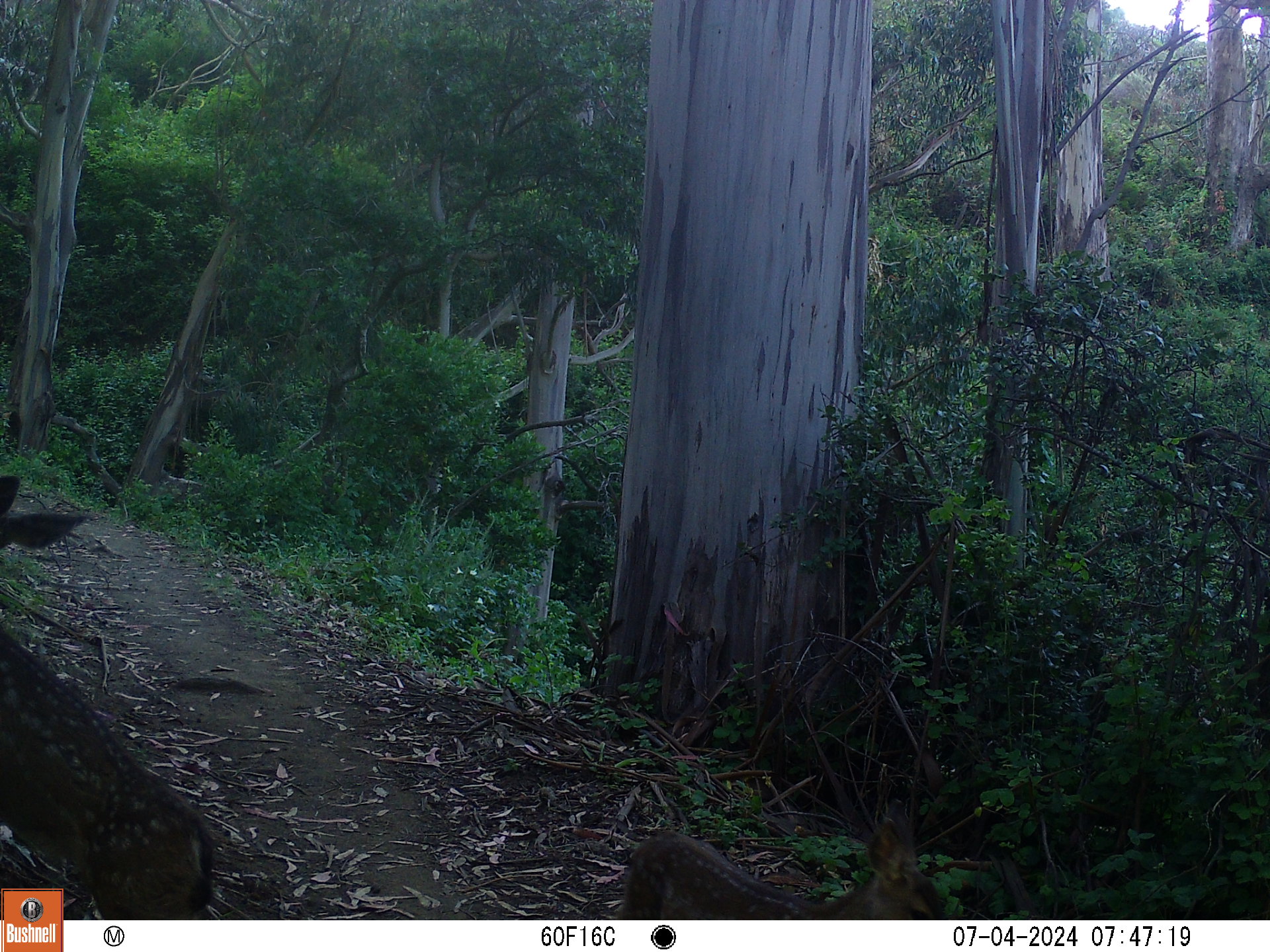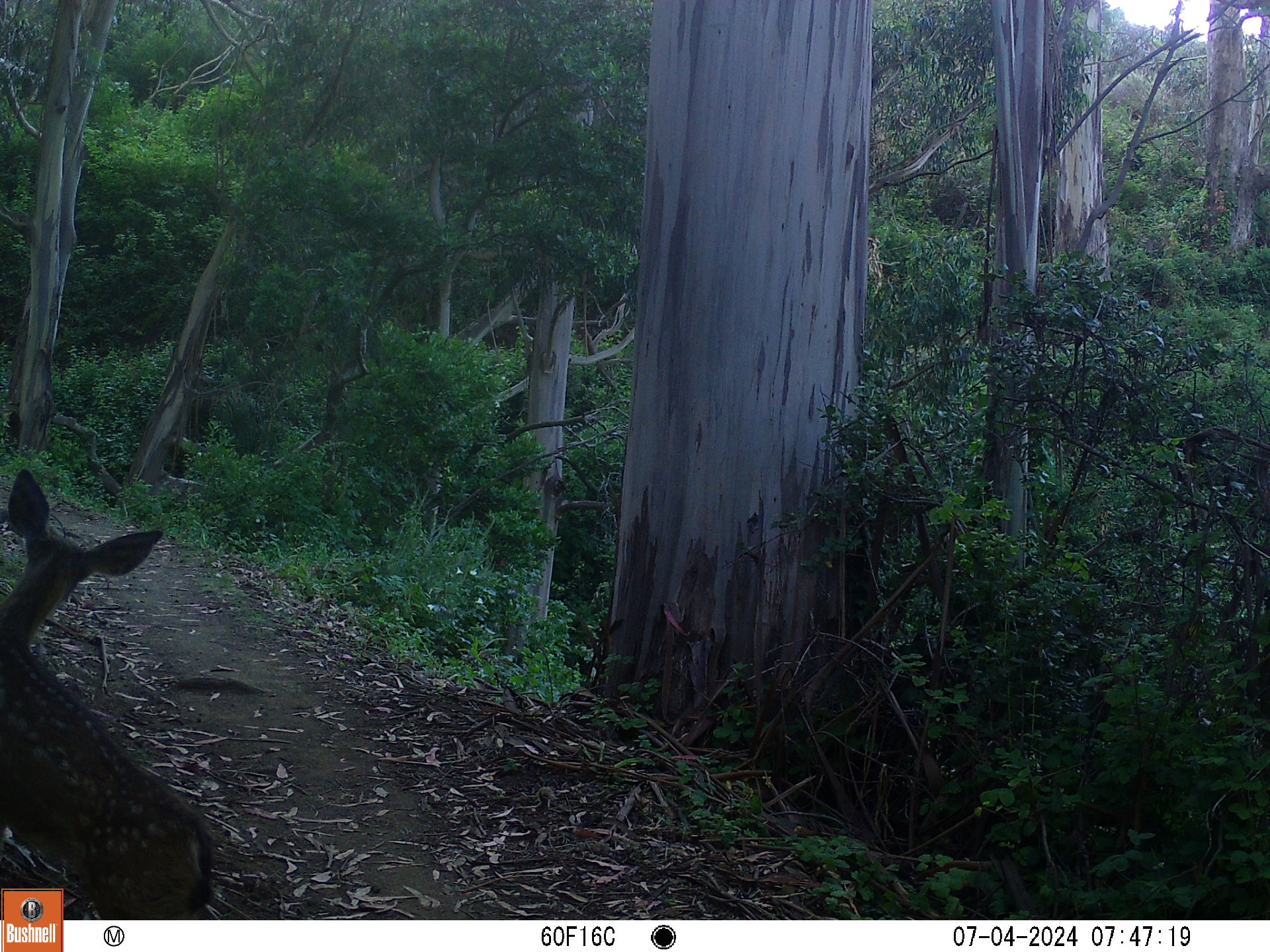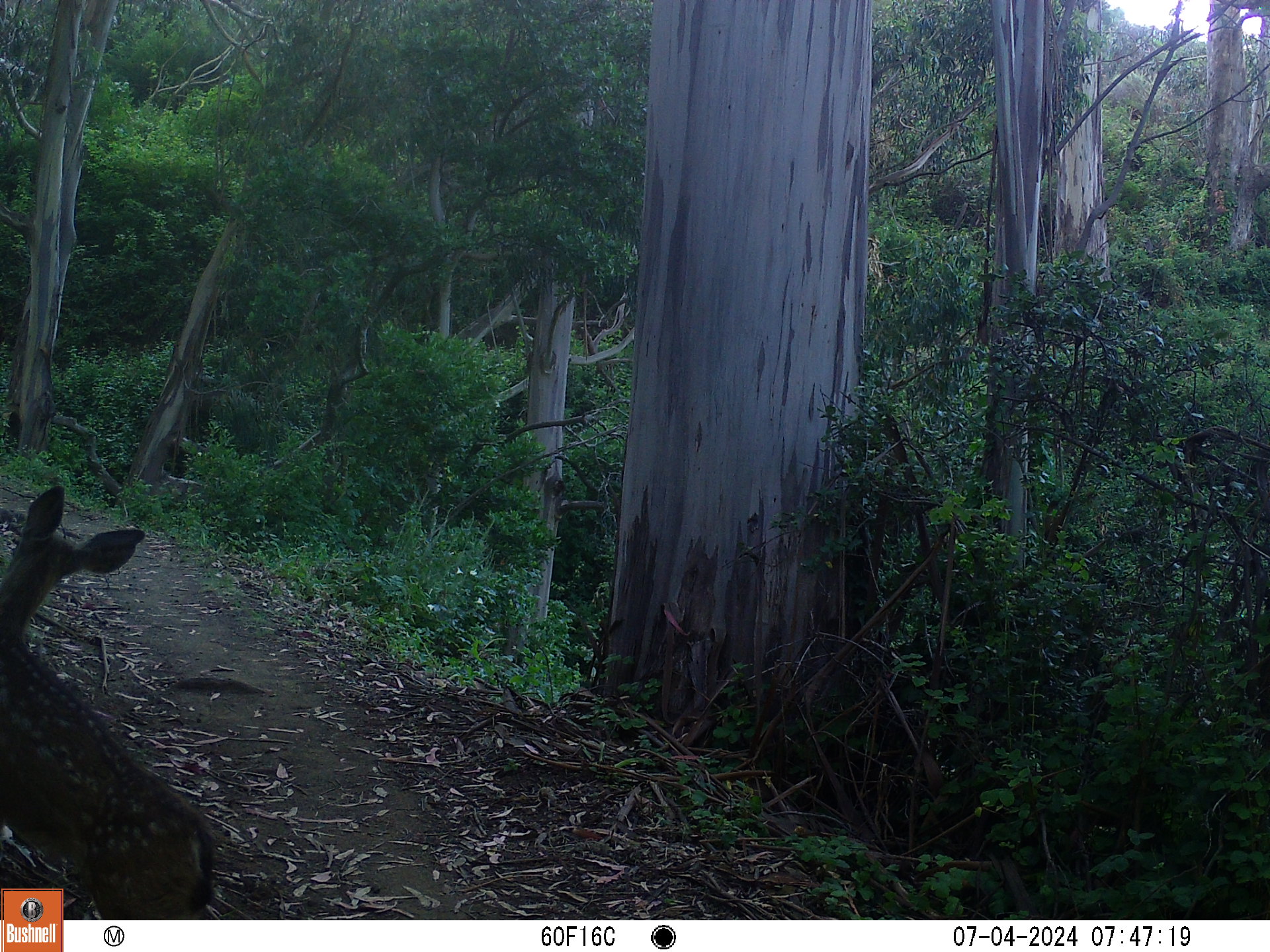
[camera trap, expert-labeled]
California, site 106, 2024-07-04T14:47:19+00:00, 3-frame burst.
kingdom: Animalia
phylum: Chordata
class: Mammalia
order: Artiodactyla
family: Cervidae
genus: Odocoileus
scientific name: Odocoileus hemionus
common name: mule deer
Mule deer (Odocoileus hemionus).